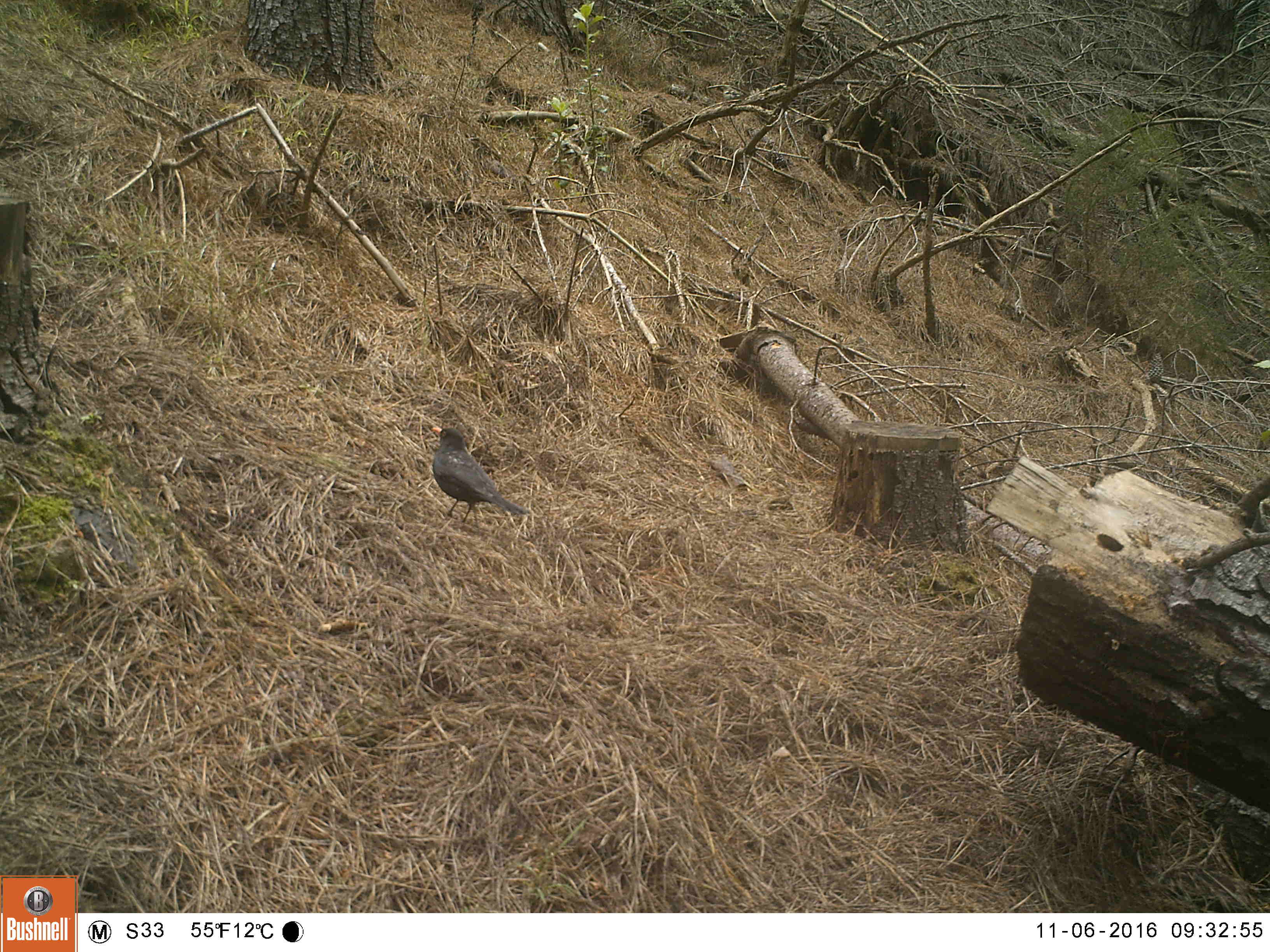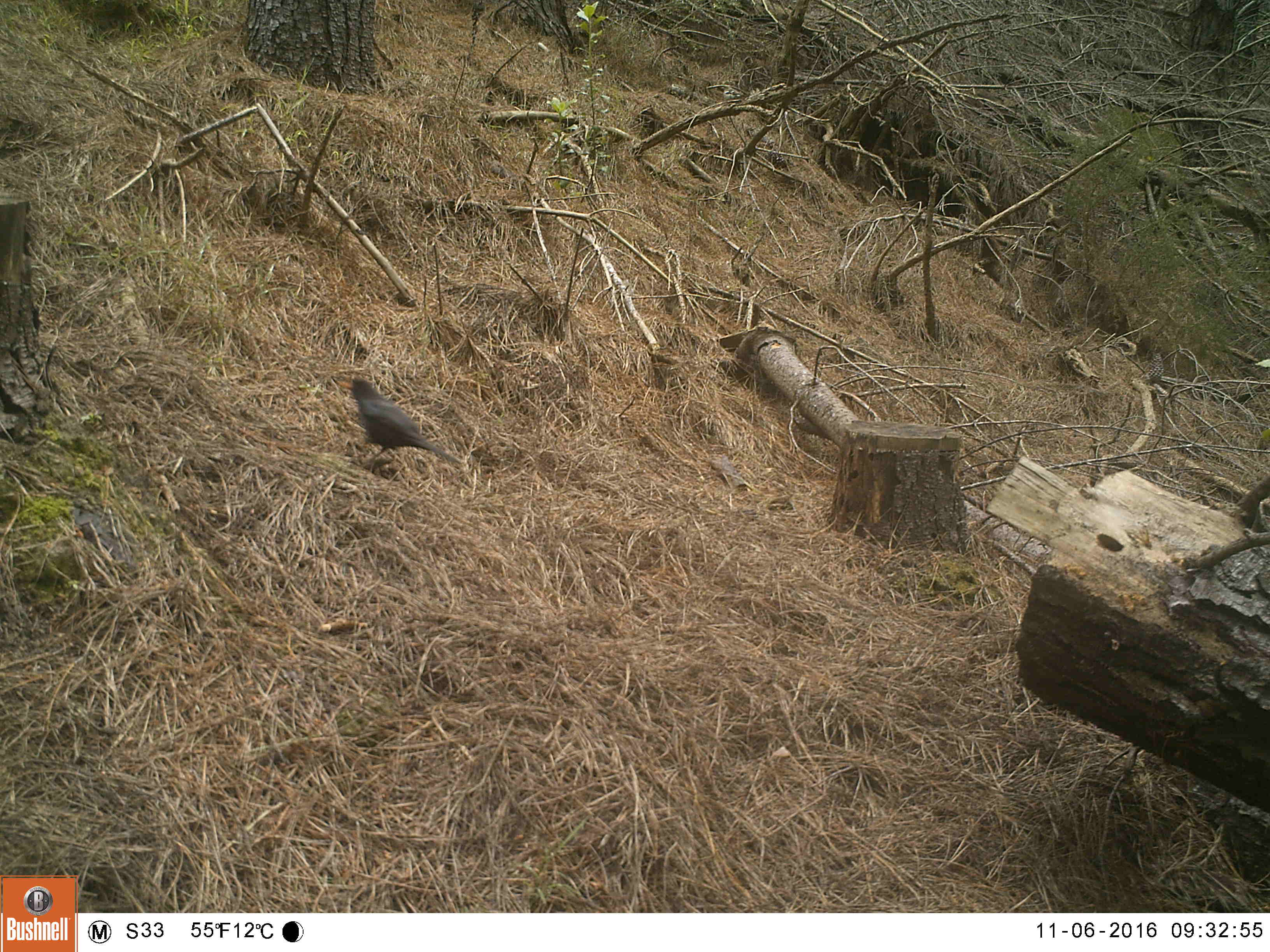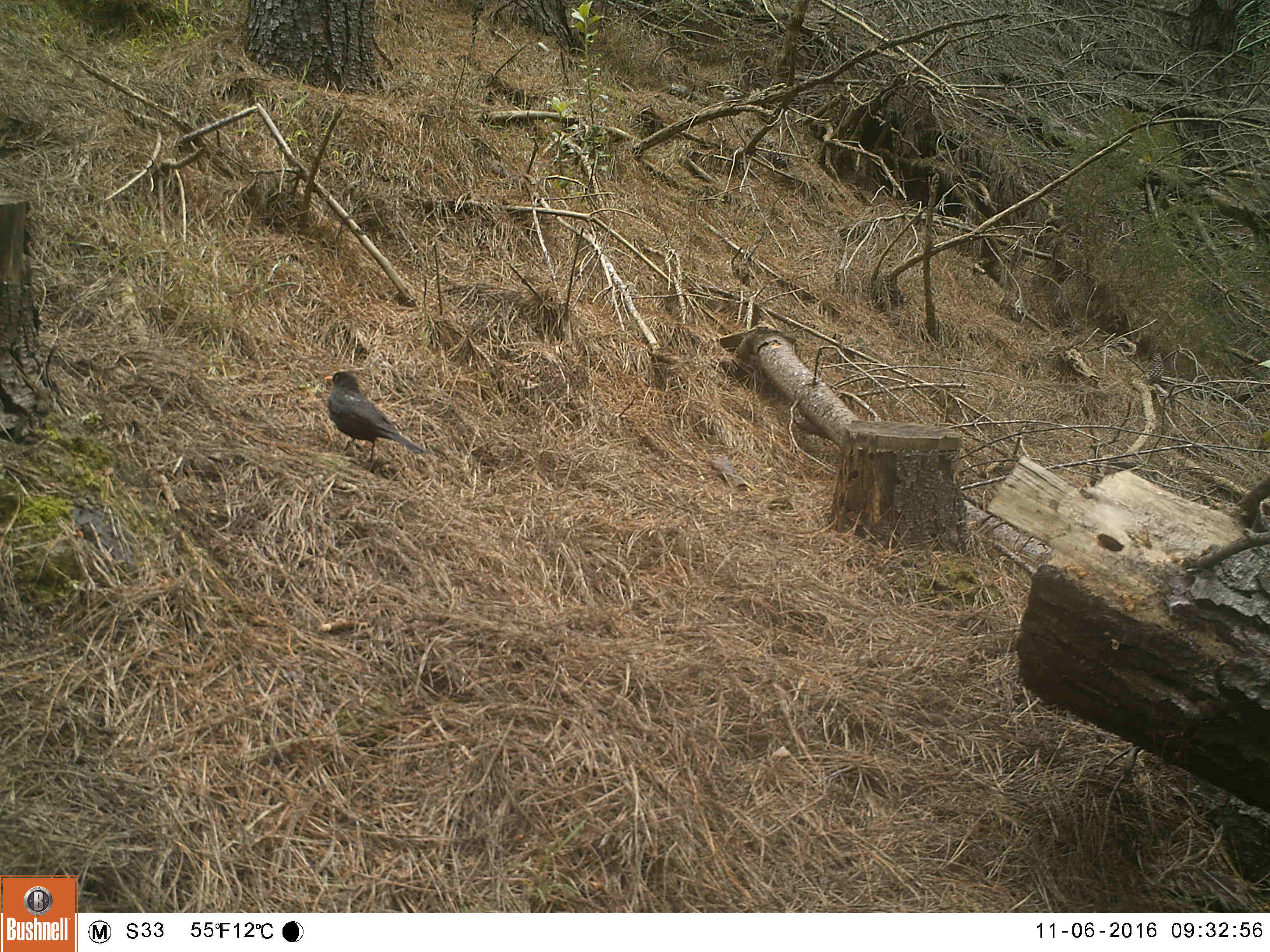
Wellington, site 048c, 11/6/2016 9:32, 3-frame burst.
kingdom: Animalia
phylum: Chordata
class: Aves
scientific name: Aves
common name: bird